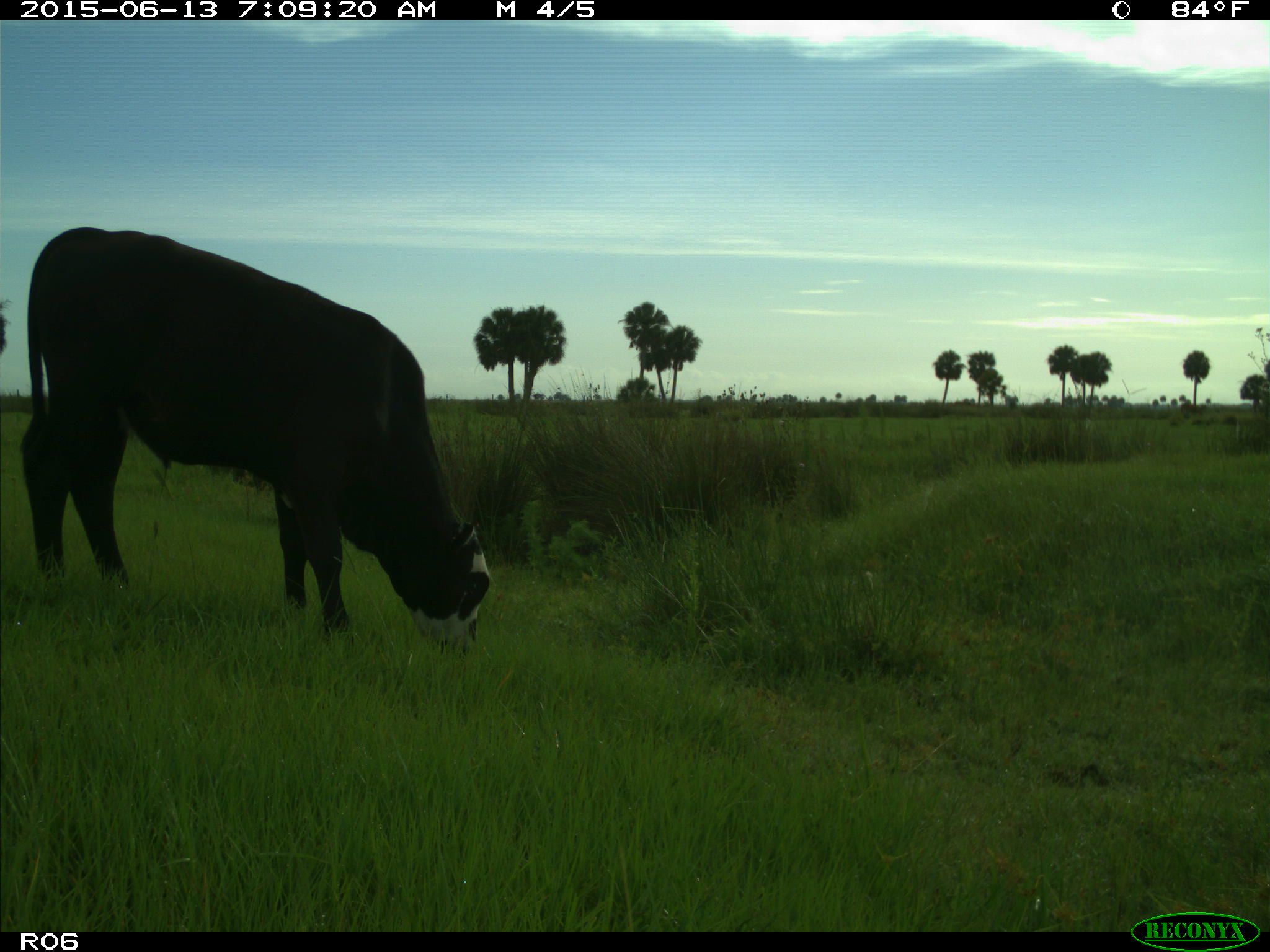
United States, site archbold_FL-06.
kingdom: Animalia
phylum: Chordata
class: Mammalia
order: Artiodactyla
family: Bovidae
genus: Bos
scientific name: Bos taurus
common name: domestic cow